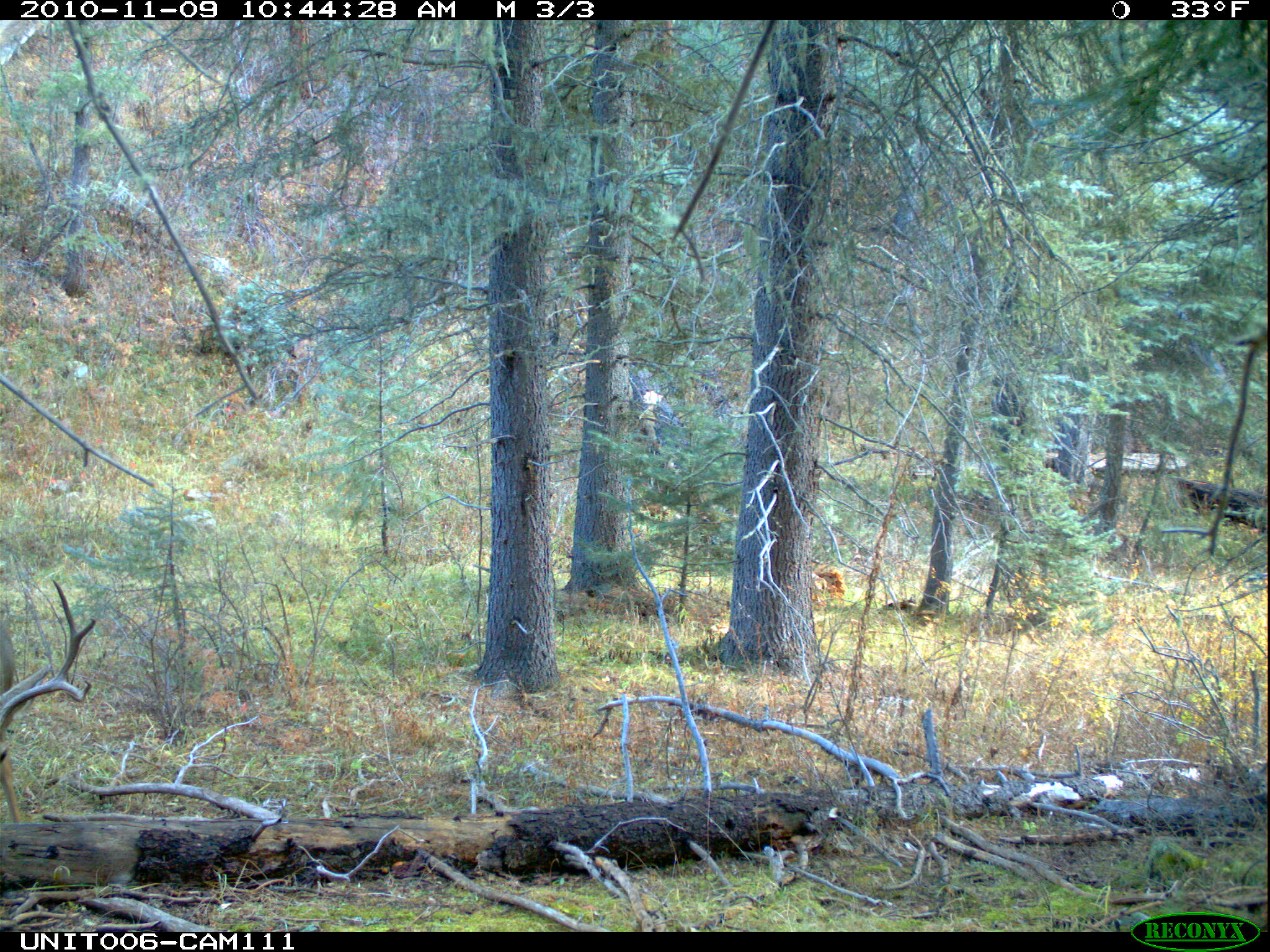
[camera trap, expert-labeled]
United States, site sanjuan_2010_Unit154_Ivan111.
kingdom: Animalia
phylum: Chordata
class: Mammalia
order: Artiodactyla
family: Cervidae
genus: Odocoileus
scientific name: Odocoileus hemionus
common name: mule deer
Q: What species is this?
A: Odocoileus hemionus (mule deer).